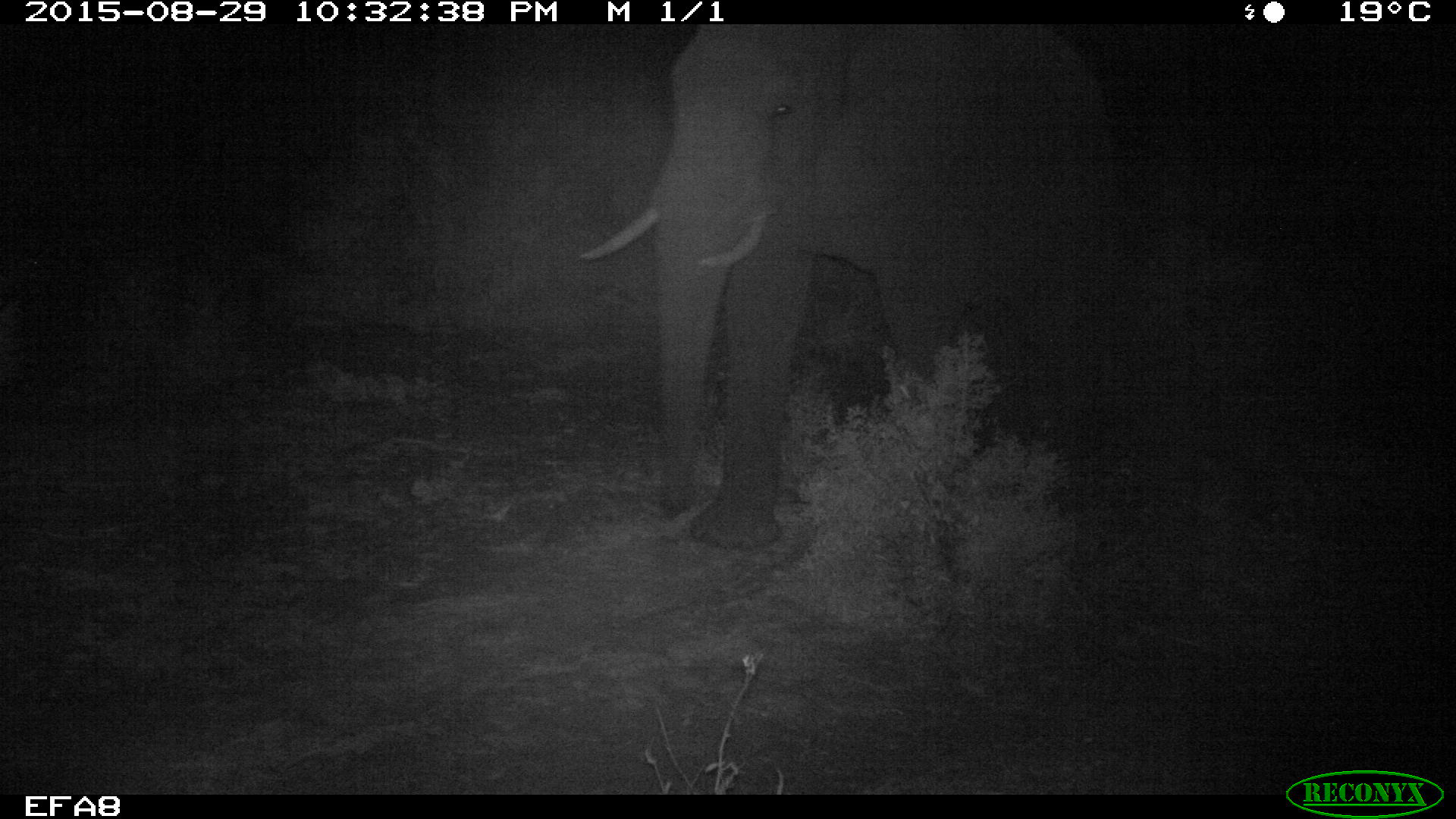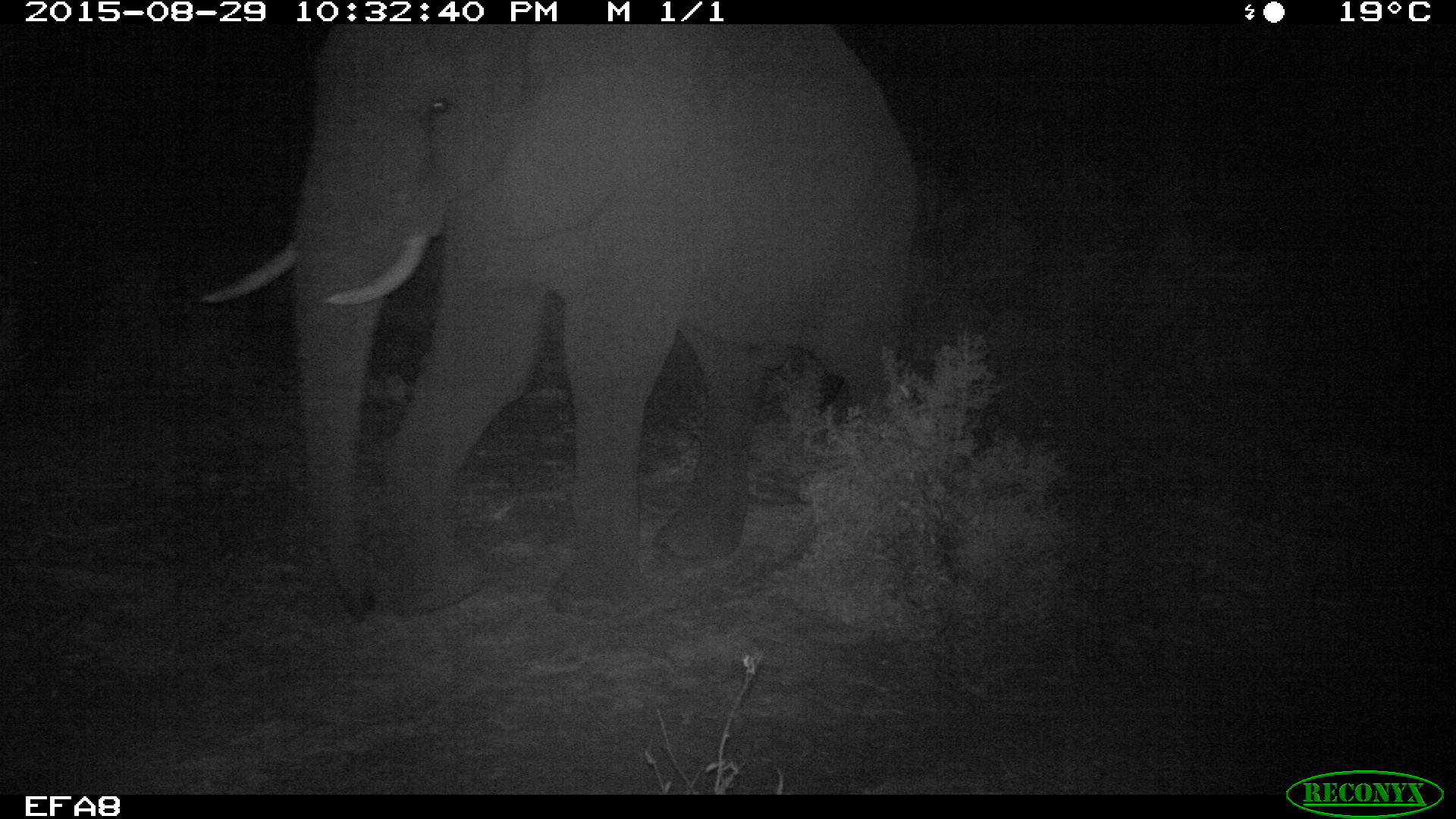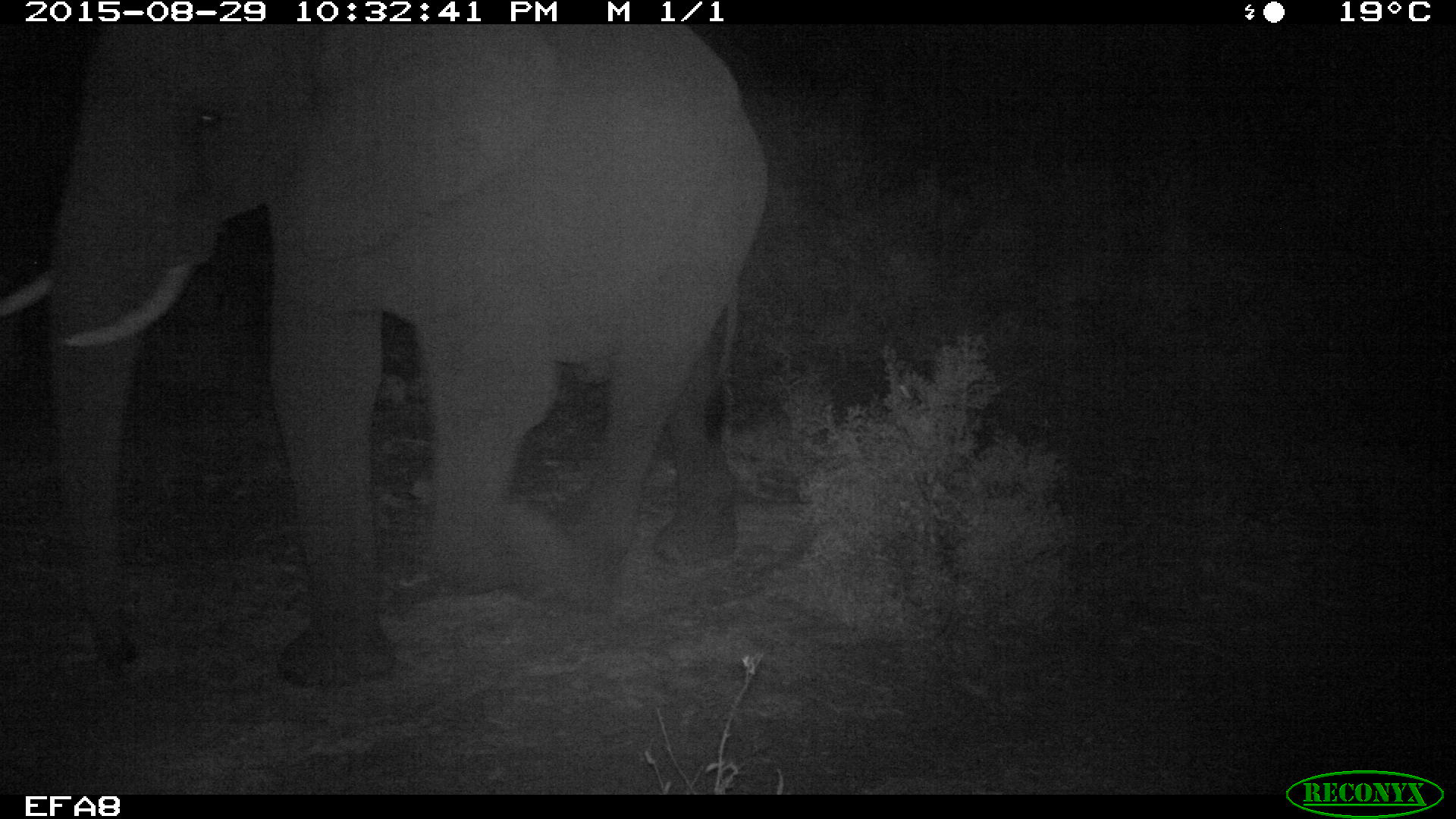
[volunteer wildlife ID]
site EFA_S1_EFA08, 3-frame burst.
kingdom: Animalia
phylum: Chordata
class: Mammalia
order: Proboscidea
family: Elephantidae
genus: Loxodonta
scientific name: Loxodonta africana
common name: african bush elephant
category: elephant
Elephant (african bush elephant) (Loxodonta africana), count 1. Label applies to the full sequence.